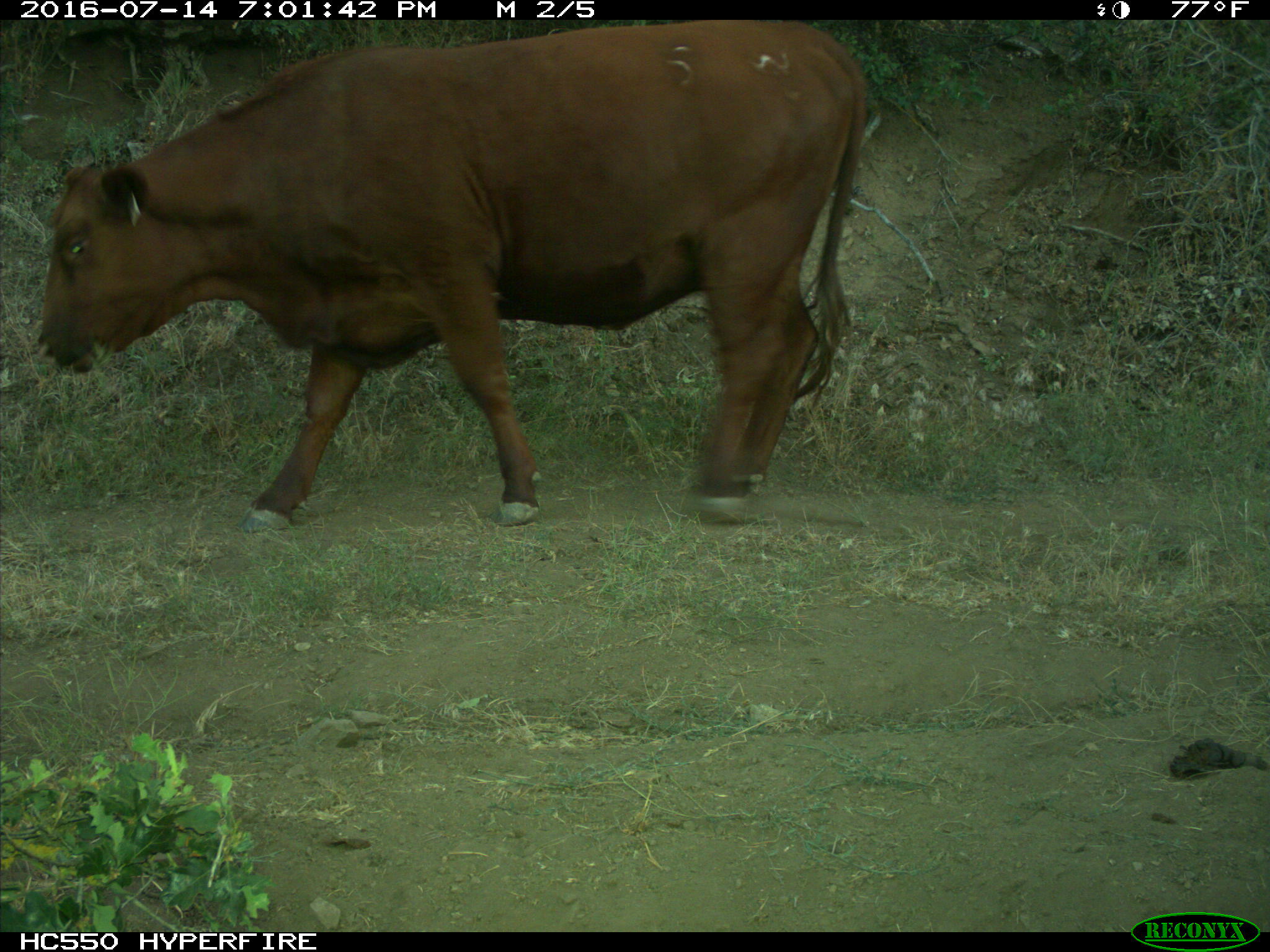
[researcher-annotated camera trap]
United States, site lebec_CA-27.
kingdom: Animalia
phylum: Chordata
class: Mammalia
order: Artiodactyla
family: Bovidae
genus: Bos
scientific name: Bos taurus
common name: domestic cow